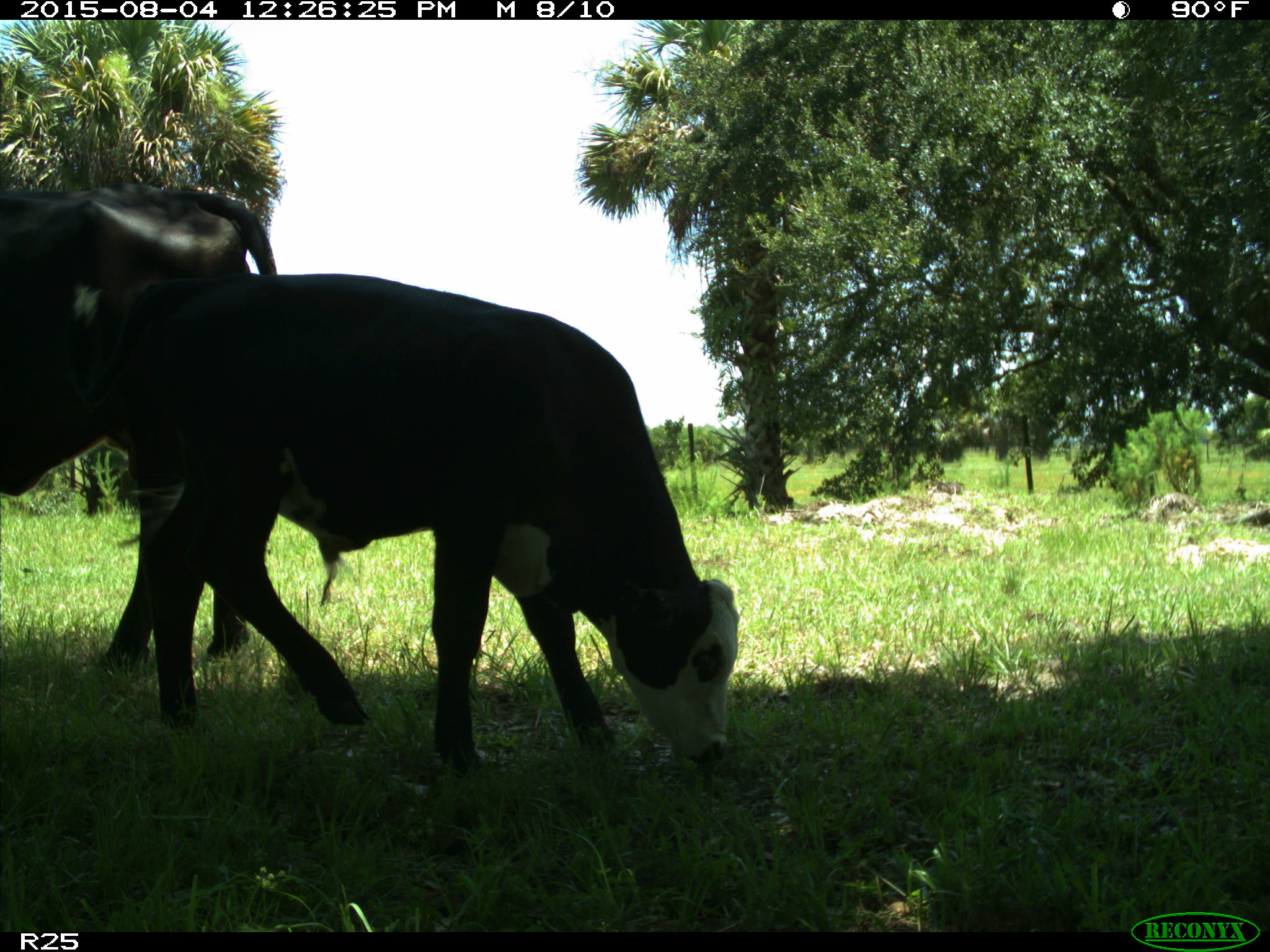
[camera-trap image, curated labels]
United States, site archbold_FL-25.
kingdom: Animalia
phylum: Chordata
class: Mammalia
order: Artiodactyla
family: Bovidae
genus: Bos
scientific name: Bos taurus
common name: domestic cow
Bos taurus (domestic cow).